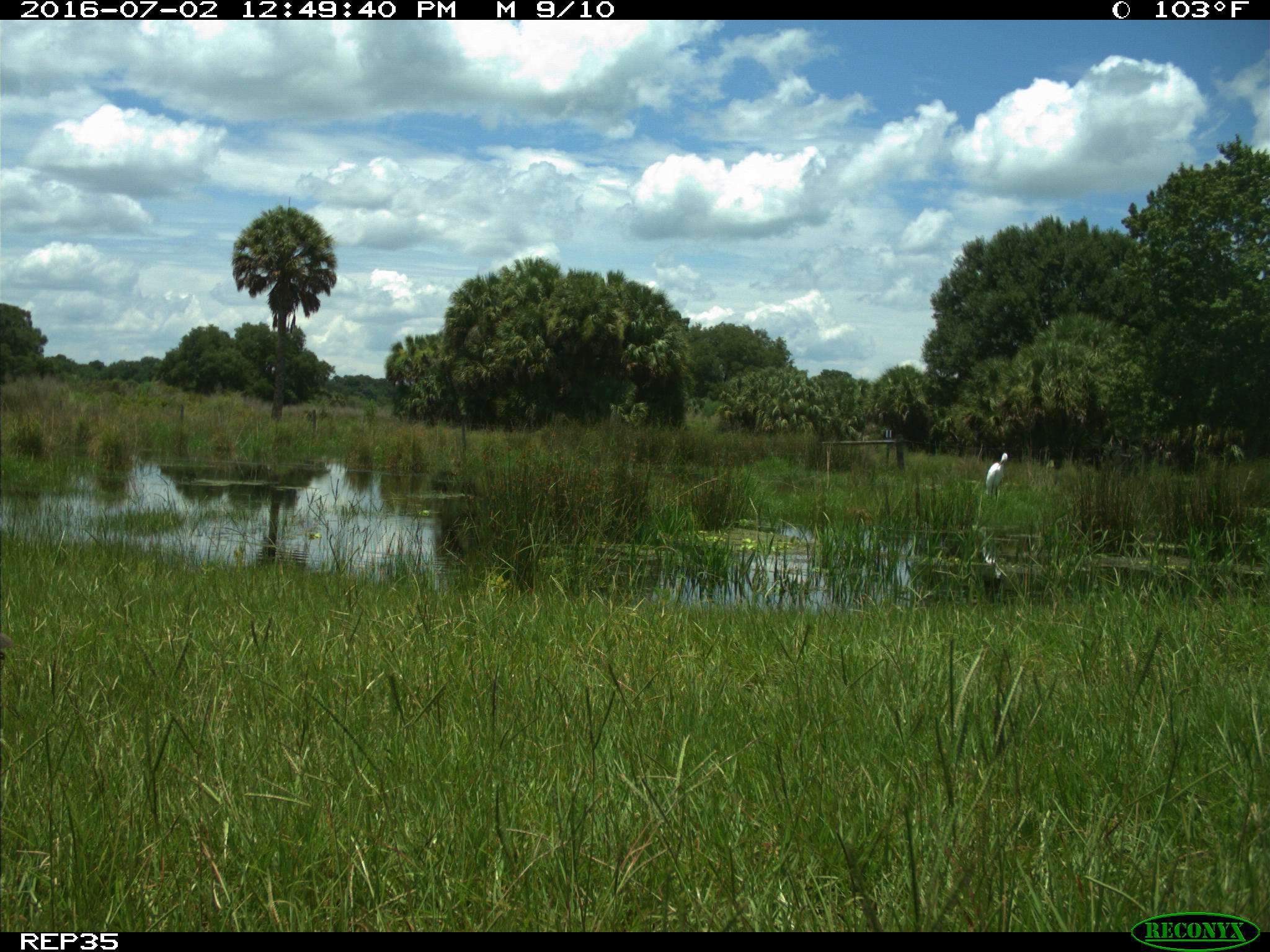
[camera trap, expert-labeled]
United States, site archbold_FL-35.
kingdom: Animalia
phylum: Chordata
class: Aves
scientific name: Aves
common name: birds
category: unidentified bird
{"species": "unidentified bird (birds) (Aves)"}